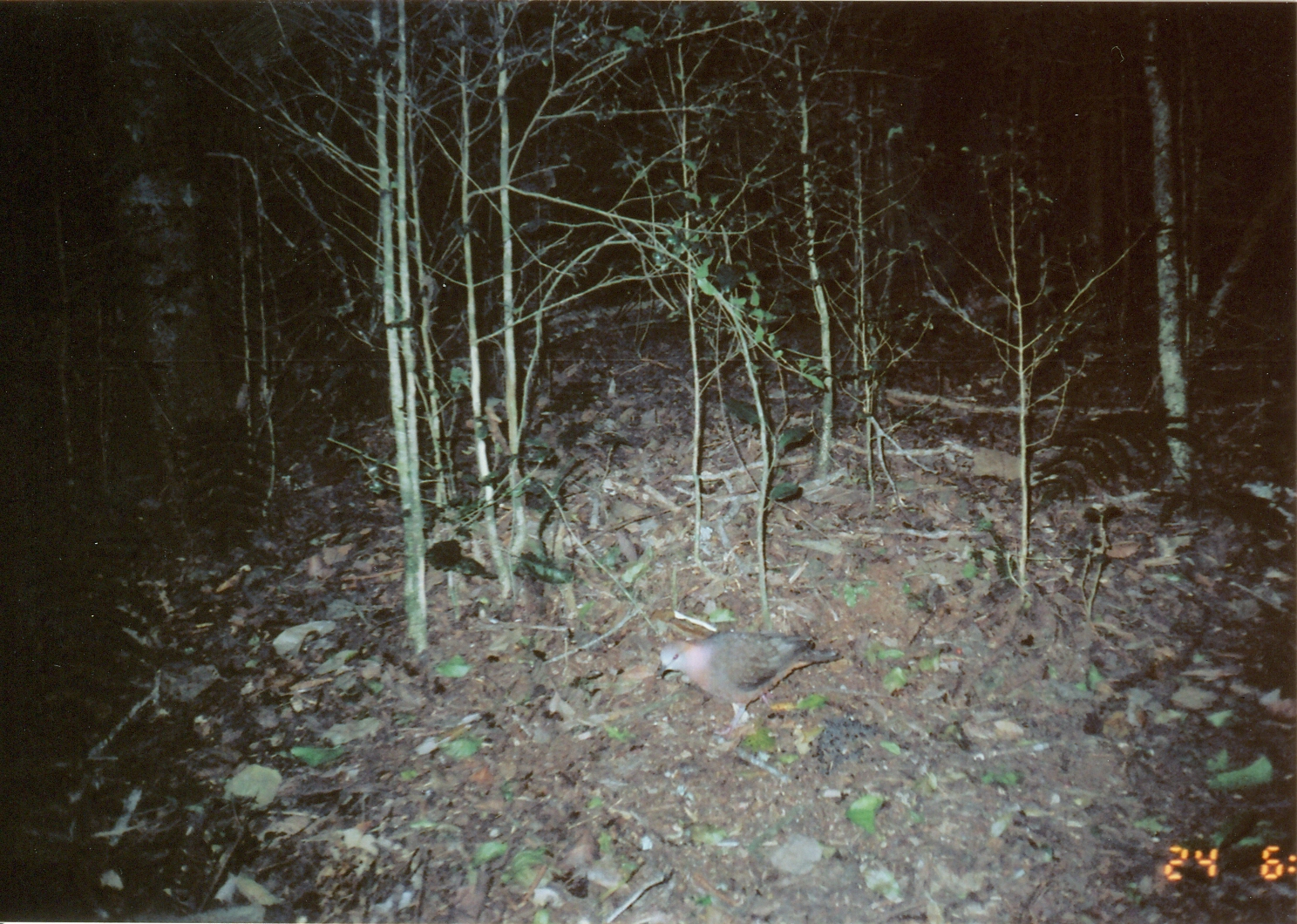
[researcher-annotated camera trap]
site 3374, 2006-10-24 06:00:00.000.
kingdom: Animalia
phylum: Chordata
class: Aves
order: Columbiformes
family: Columbidae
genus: Columba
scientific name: Columba larvata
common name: lemon dove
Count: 1.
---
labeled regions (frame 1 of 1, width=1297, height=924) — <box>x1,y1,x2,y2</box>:
columba larvata: <box>655,627,844,737</box>